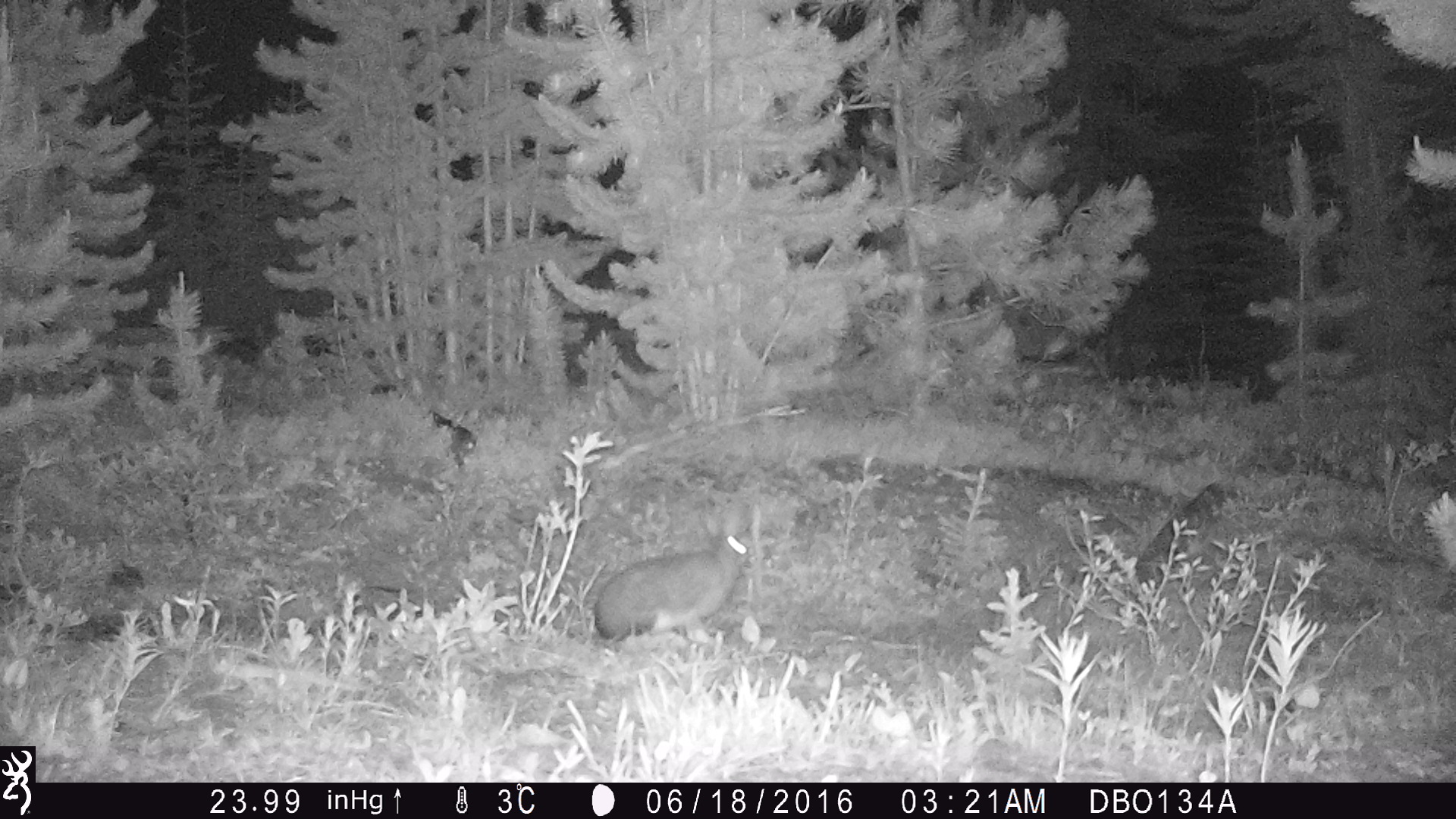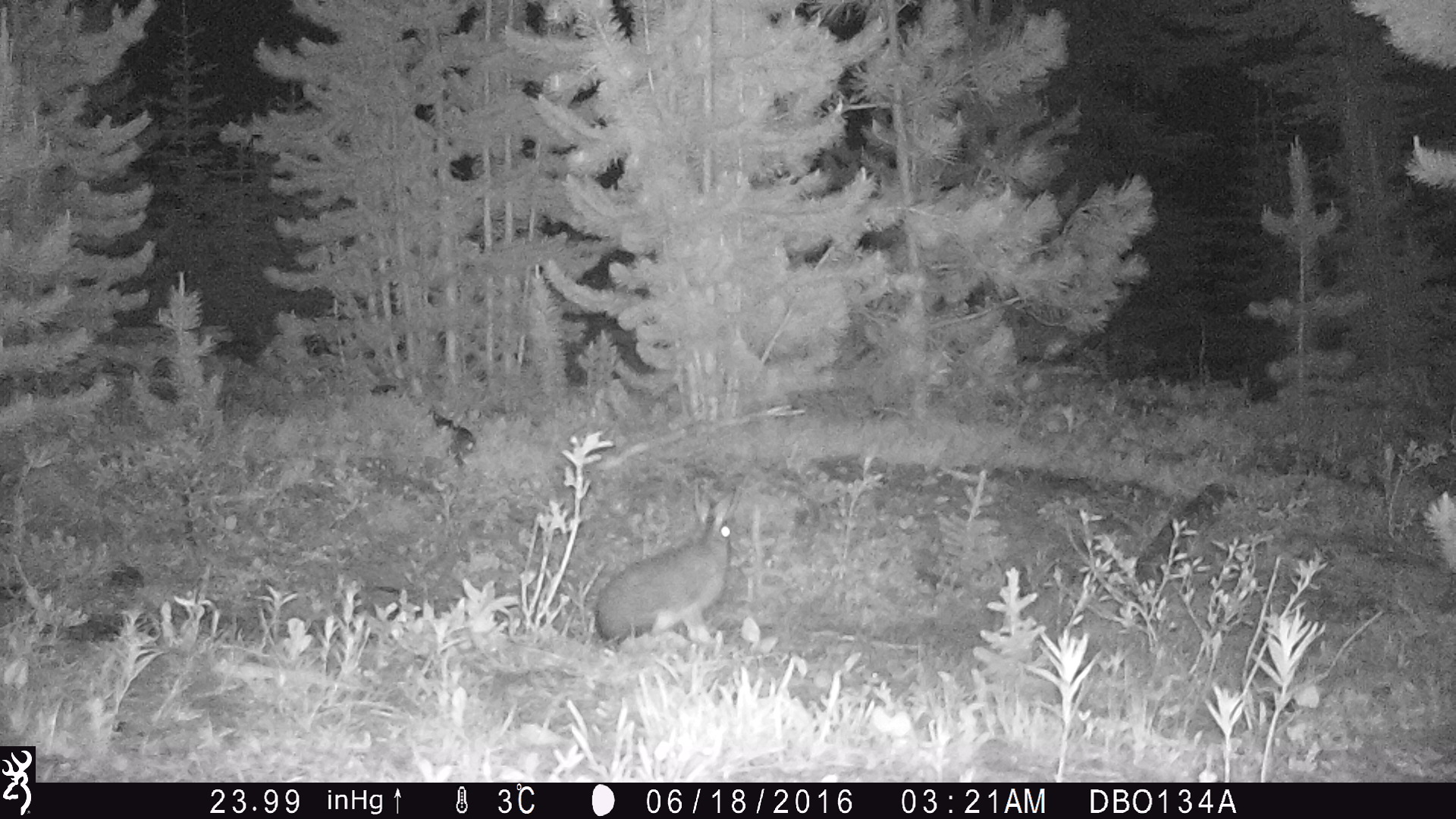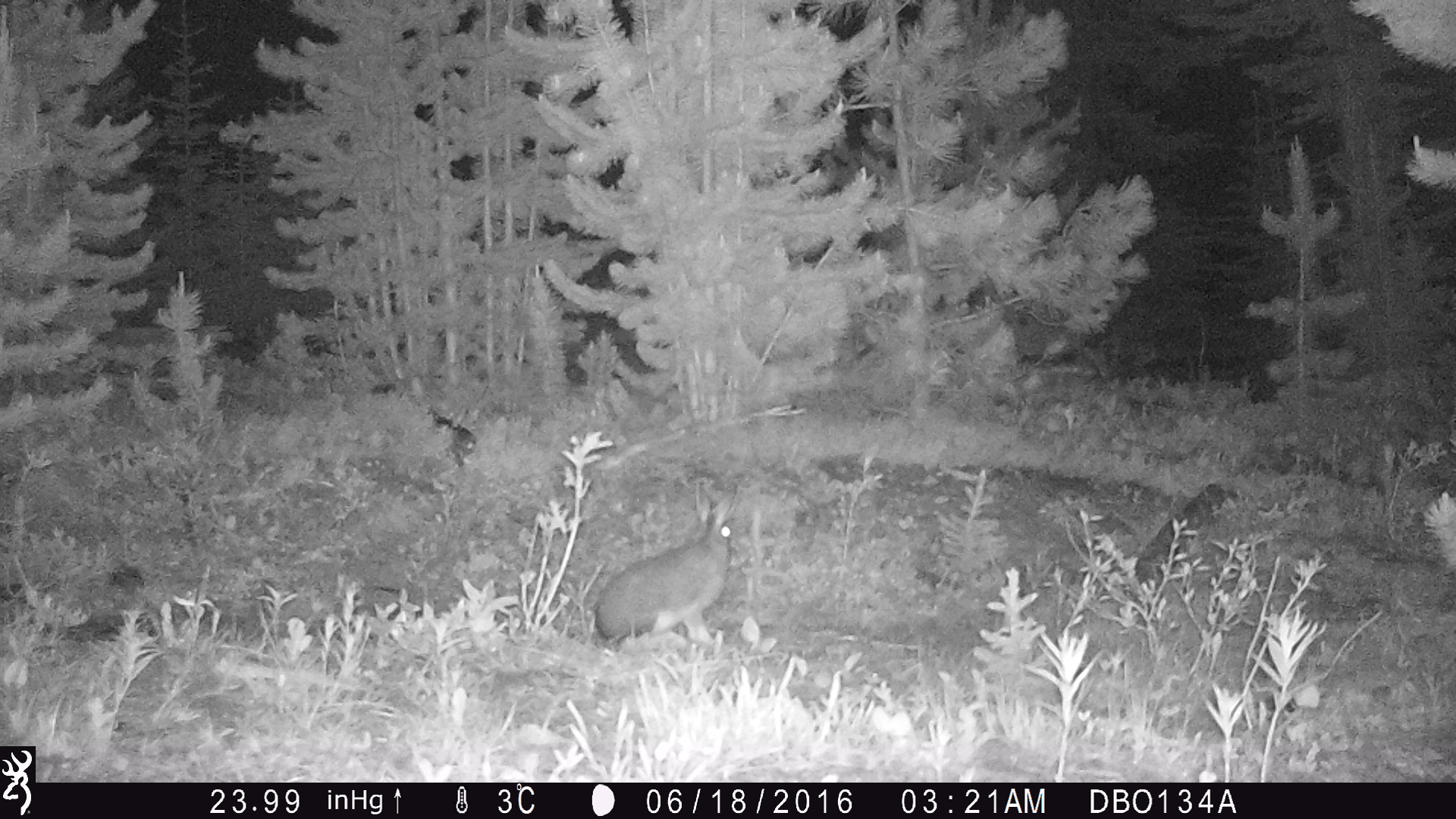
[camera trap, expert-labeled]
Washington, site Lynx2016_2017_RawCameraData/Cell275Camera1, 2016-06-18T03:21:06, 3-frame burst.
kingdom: Animalia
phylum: Chordata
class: Mammalia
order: Lagomorpha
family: Leporidae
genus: Lepus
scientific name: Lepus americanus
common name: snowshoe hare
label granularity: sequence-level